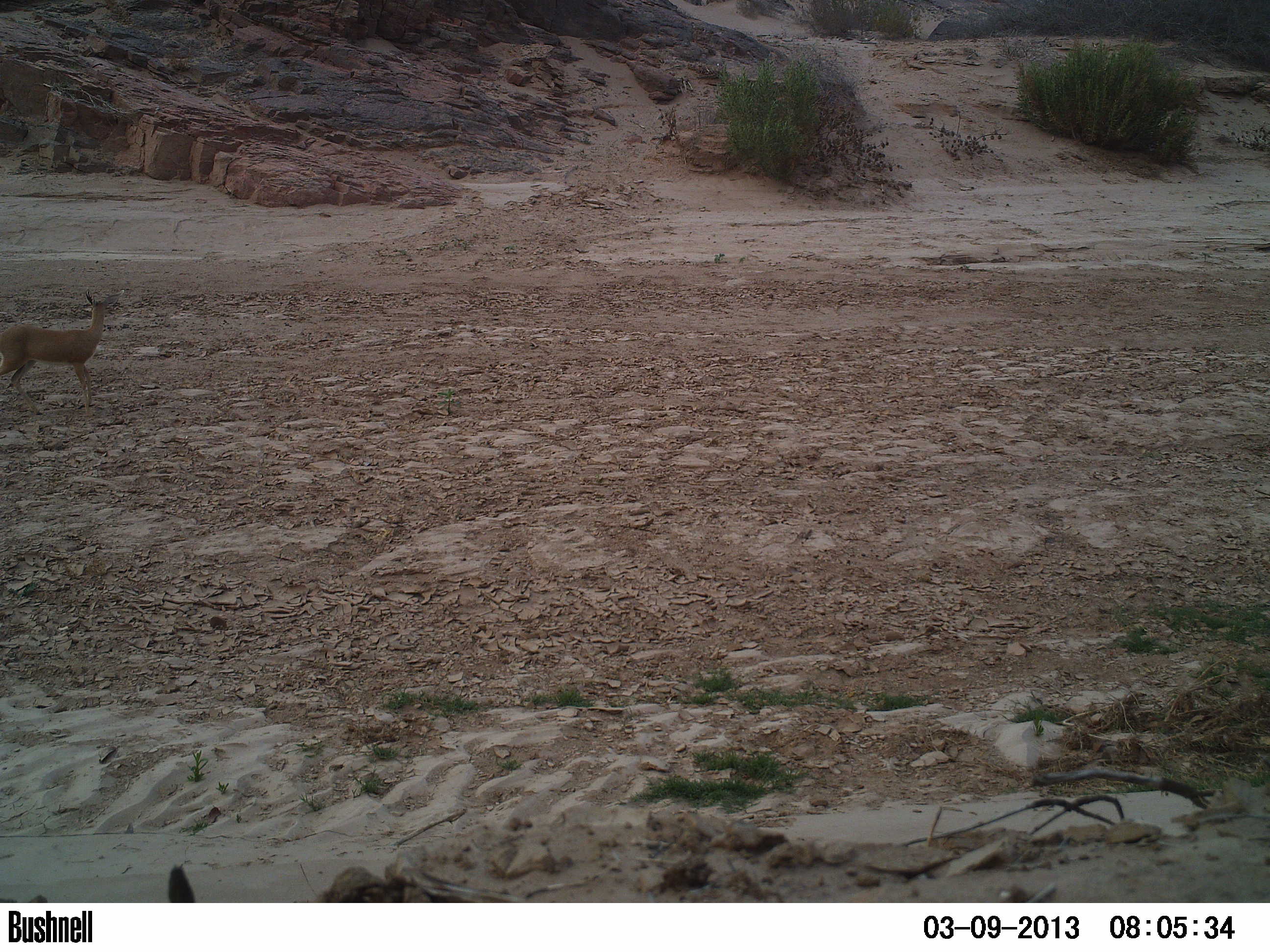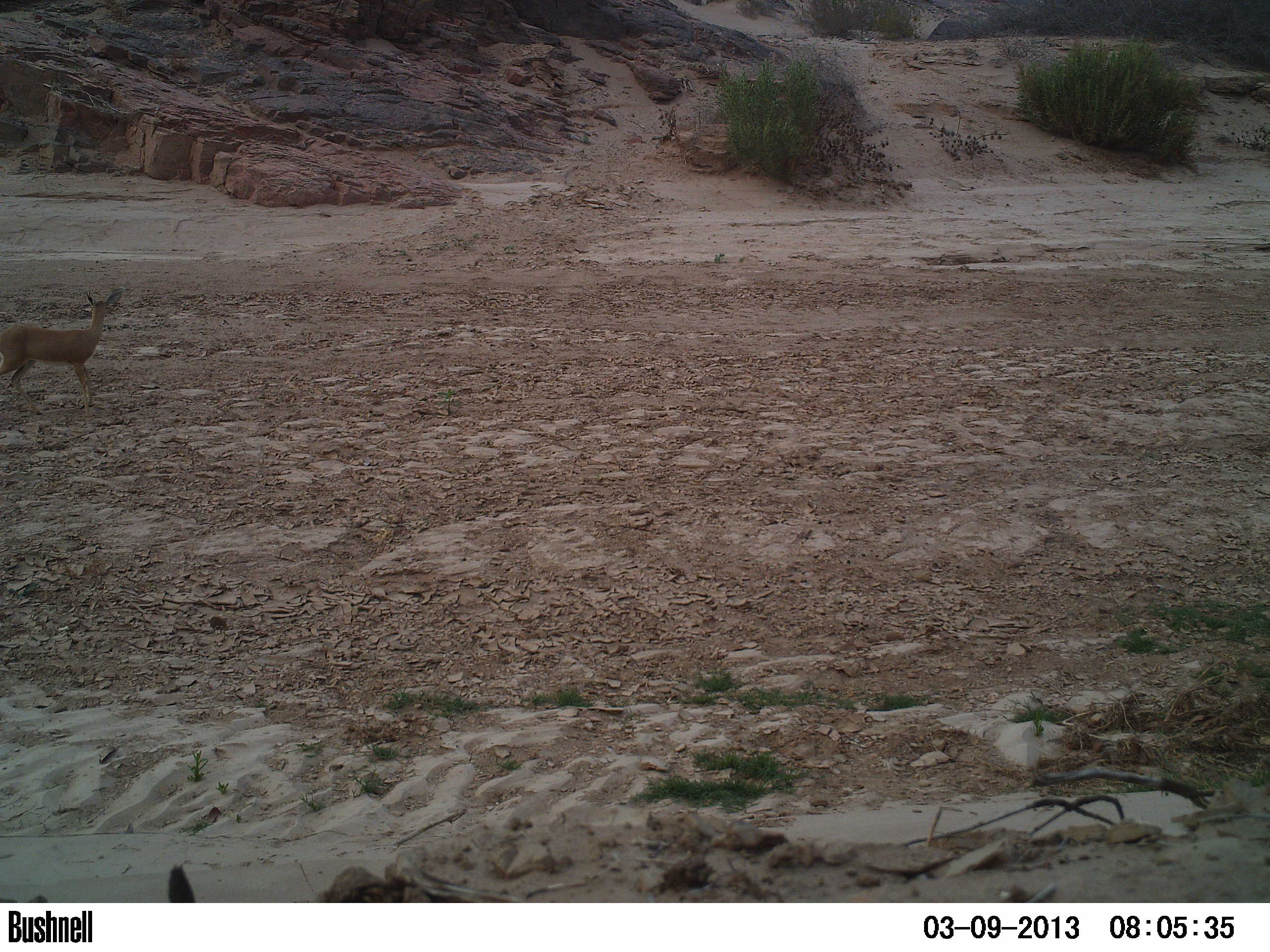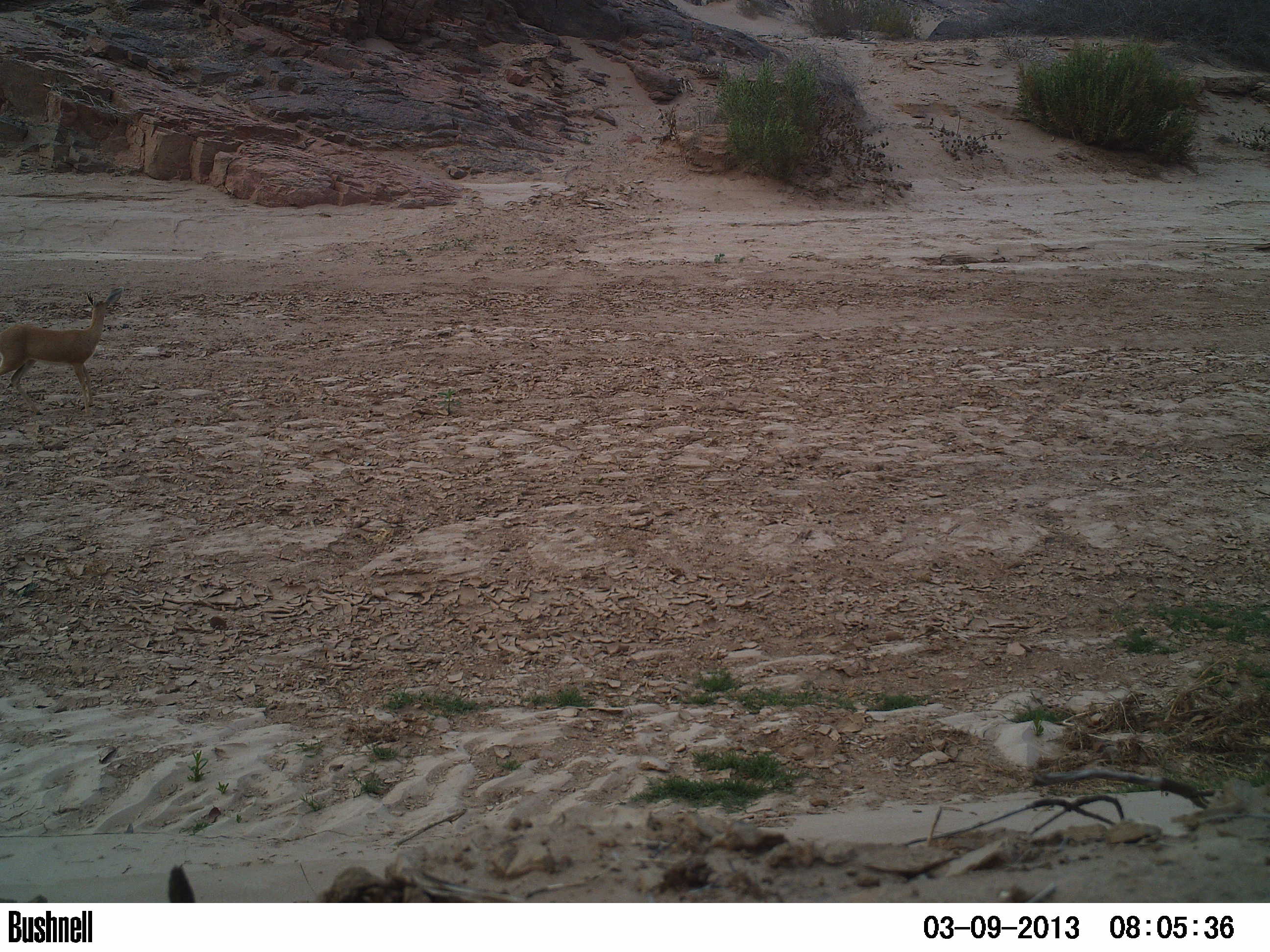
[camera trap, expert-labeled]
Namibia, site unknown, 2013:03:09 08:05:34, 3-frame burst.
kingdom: Animalia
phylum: Chordata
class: Mammalia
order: Artiodactyla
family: Bovidae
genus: Raphicerus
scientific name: Raphicerus campestris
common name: steenbok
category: raphiceros campestris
Raphiceros campestris (steenbok) (Raphicerus campestris).